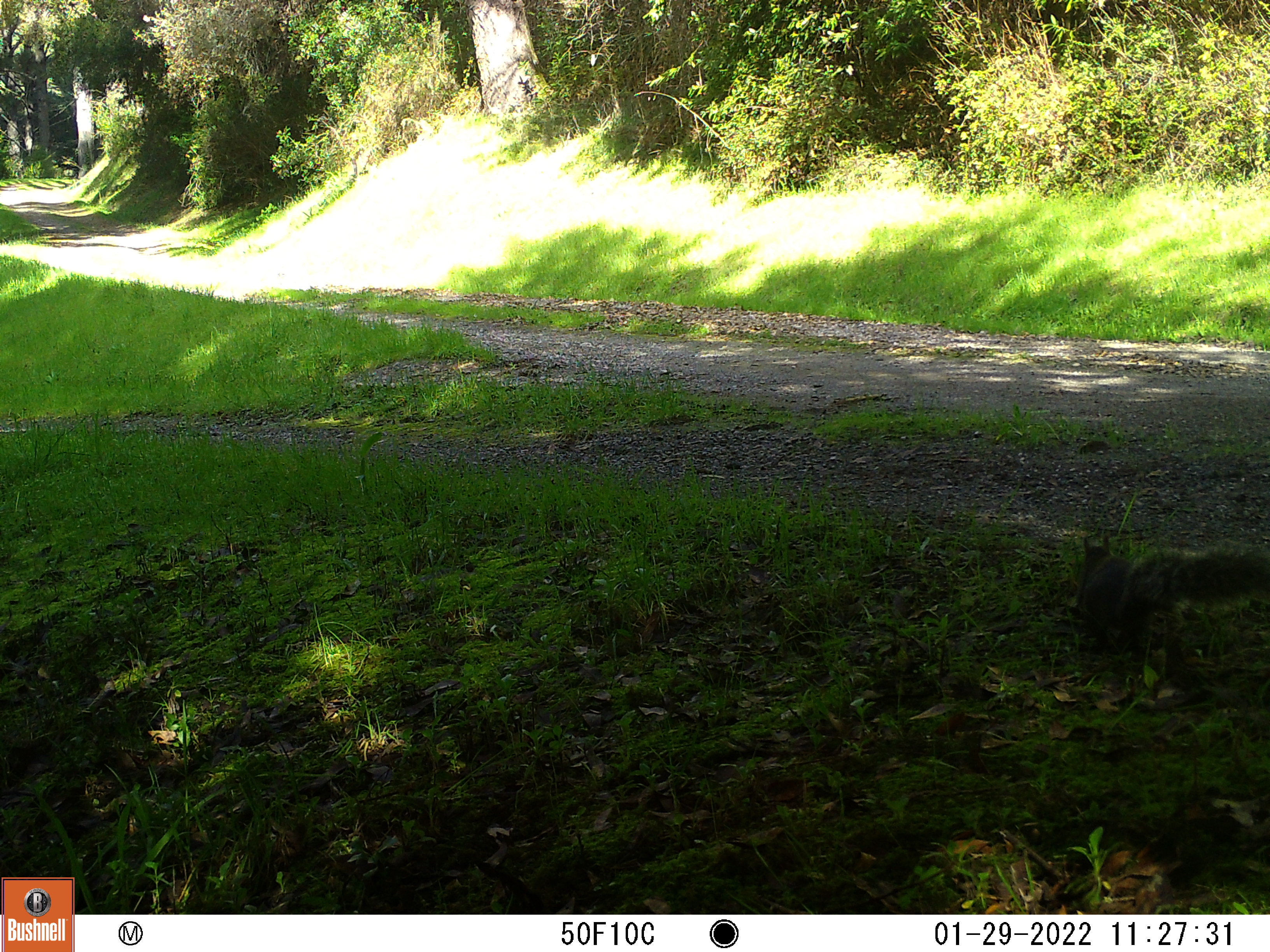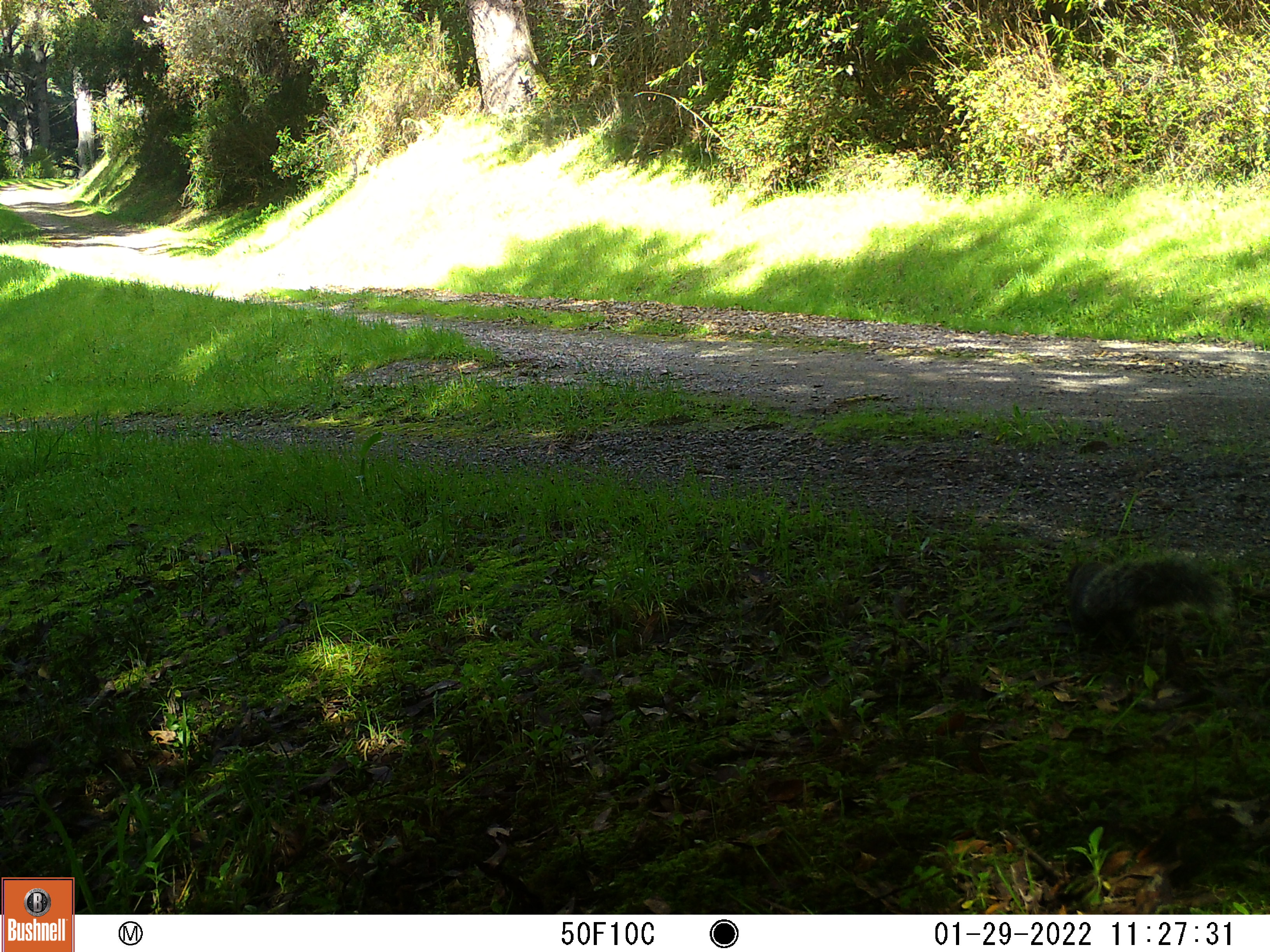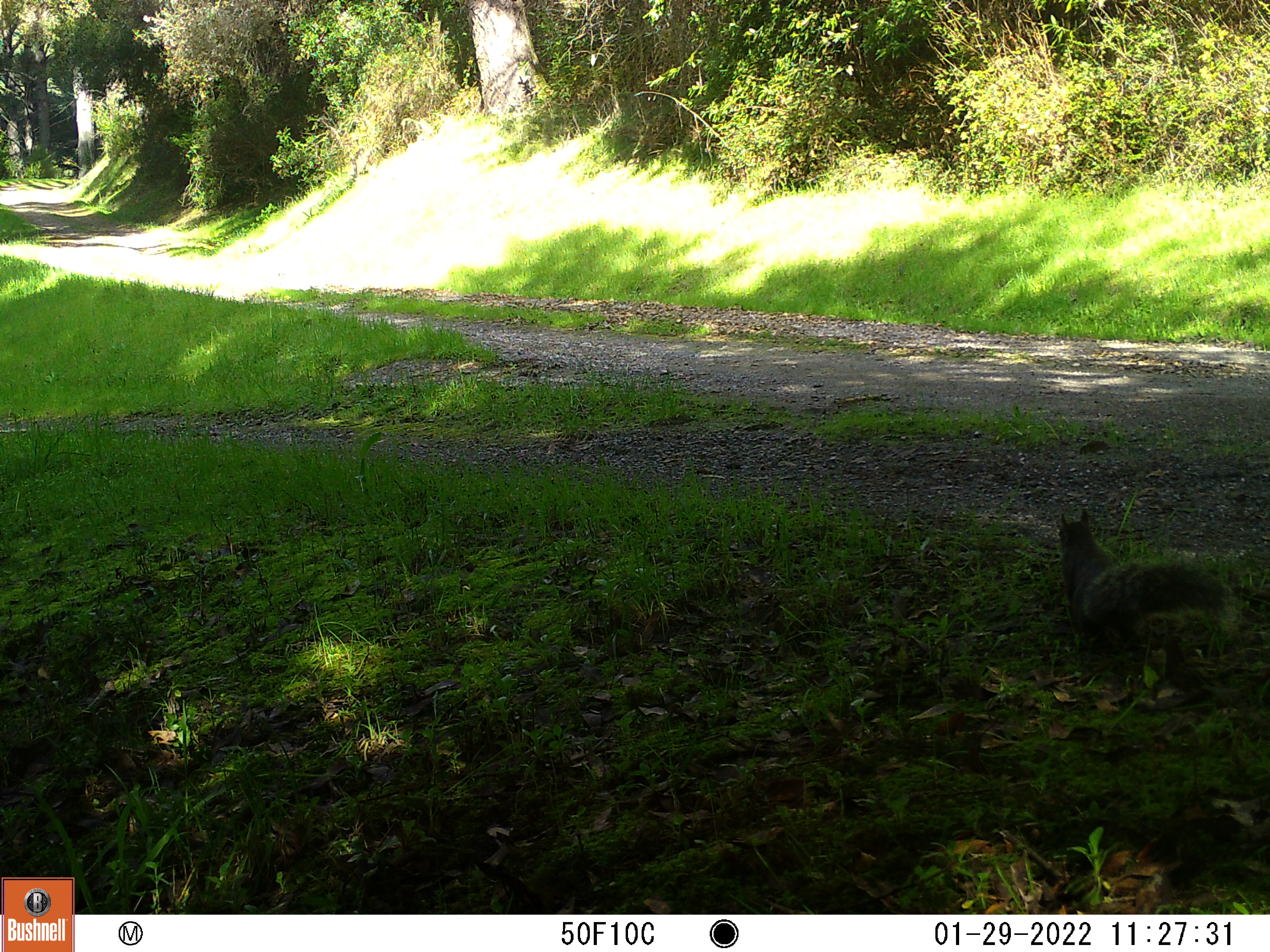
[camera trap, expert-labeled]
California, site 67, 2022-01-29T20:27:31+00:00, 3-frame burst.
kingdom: Animalia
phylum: Chordata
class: Mammalia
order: Rodentia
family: Sciuridae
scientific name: Sciuridae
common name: squirrel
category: unknown squirrel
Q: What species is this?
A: Unknown squirrel (squirrel) (Sciuridae).